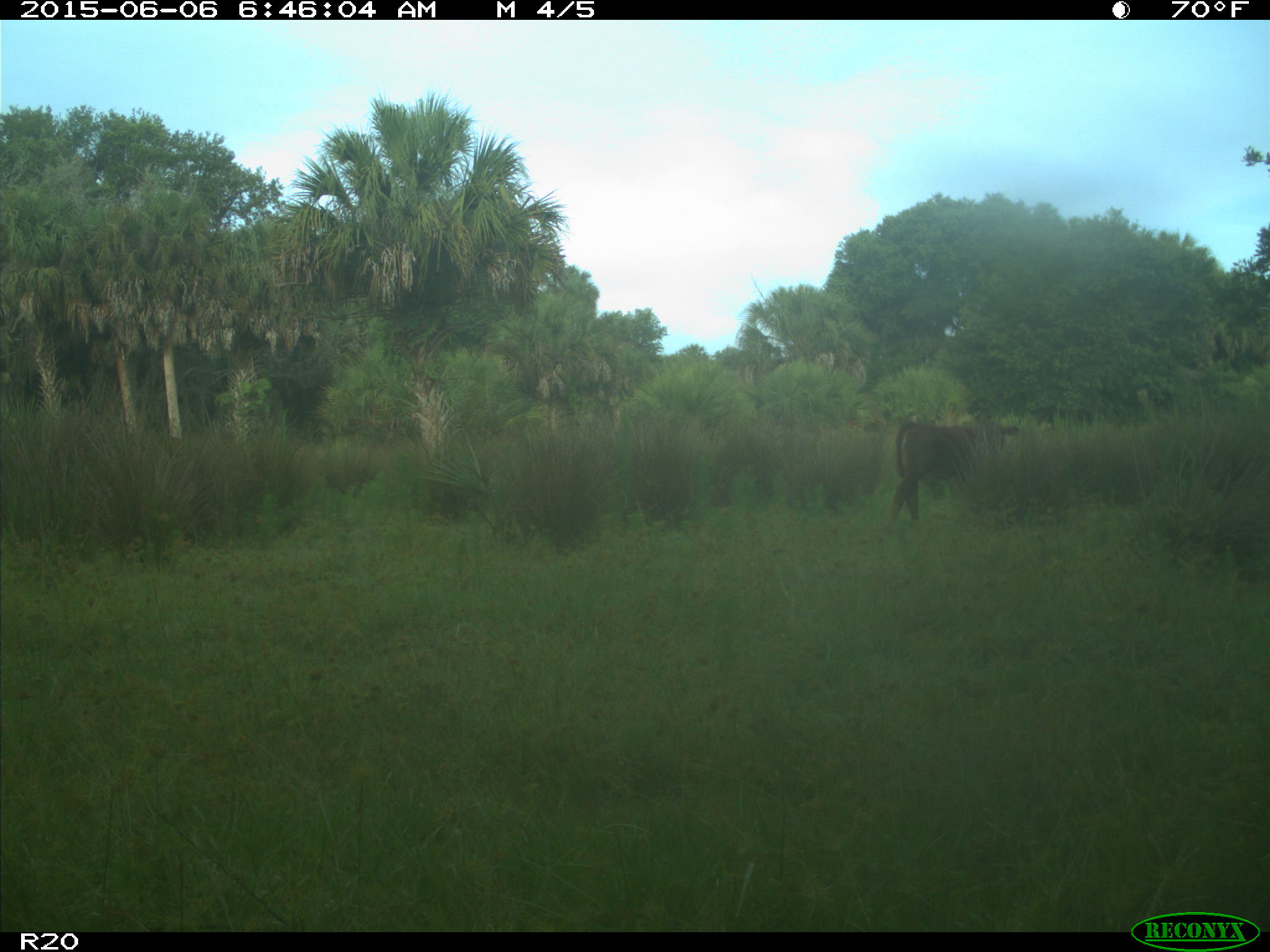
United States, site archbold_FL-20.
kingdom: Animalia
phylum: Chordata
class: Mammalia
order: Artiodactyla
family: Bovidae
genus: Bos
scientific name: Bos taurus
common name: domestic cow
Bos taurus (domestic cow).